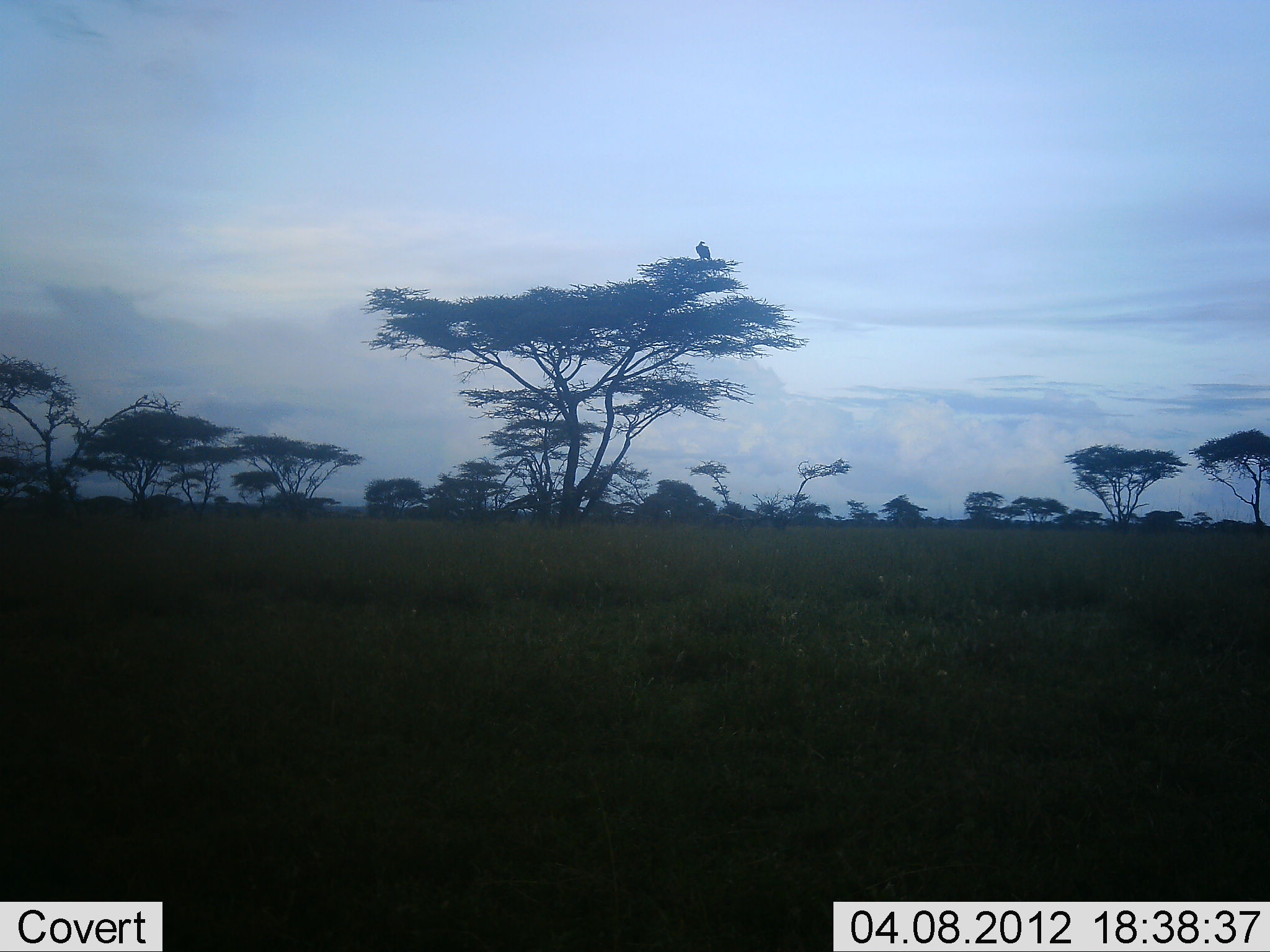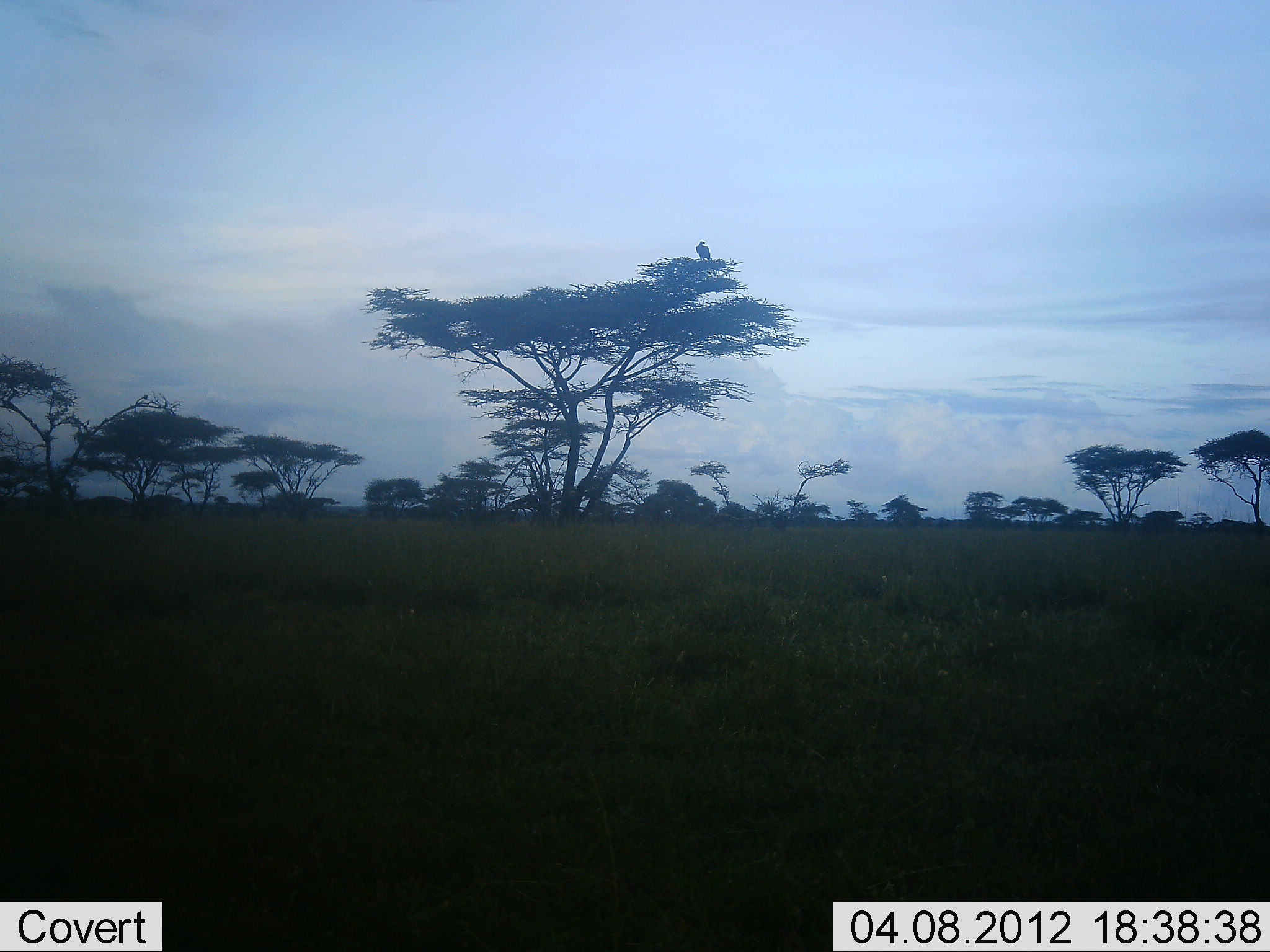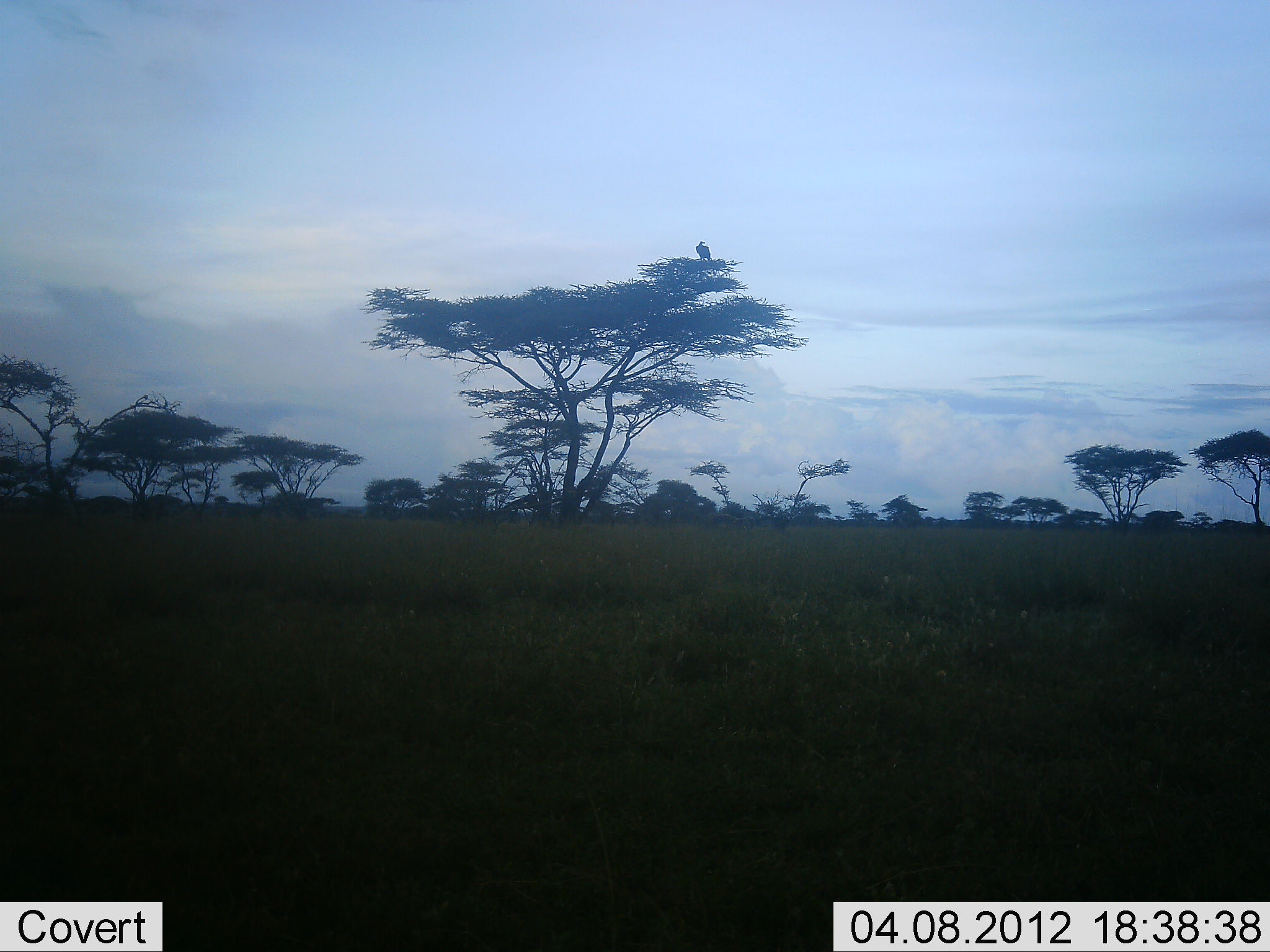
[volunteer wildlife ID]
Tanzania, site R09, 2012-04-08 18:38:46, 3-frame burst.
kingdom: Animalia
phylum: Chordata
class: Aves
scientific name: Aves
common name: bird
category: otherbird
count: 1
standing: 46%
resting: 54%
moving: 0%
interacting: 0%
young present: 0%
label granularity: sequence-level